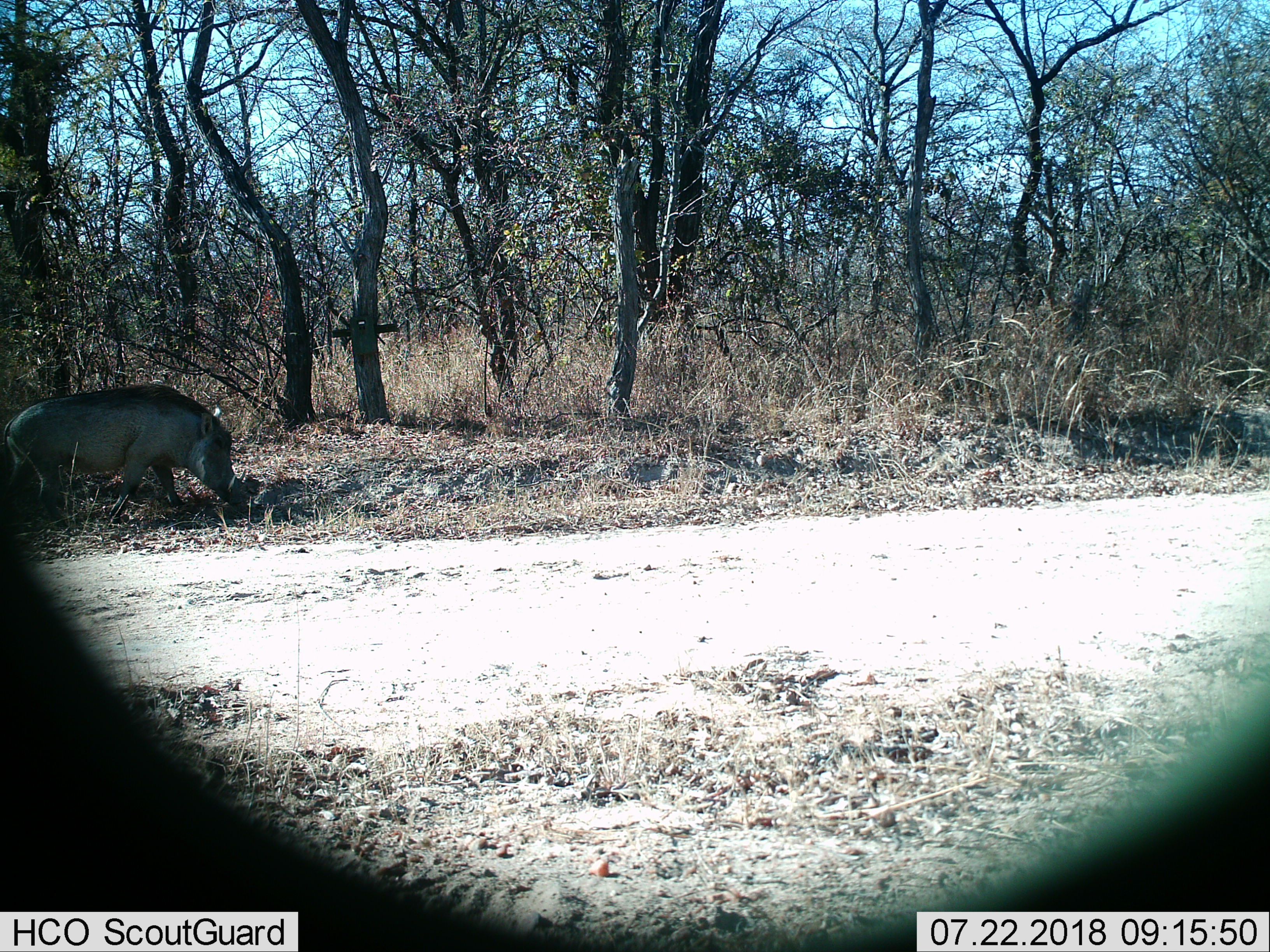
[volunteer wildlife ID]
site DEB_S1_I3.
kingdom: Animalia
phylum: Chordata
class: Mammalia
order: Artiodactyla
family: Suidae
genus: Phacochoerus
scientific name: Phacochoerus africanus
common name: warthog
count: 1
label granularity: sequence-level